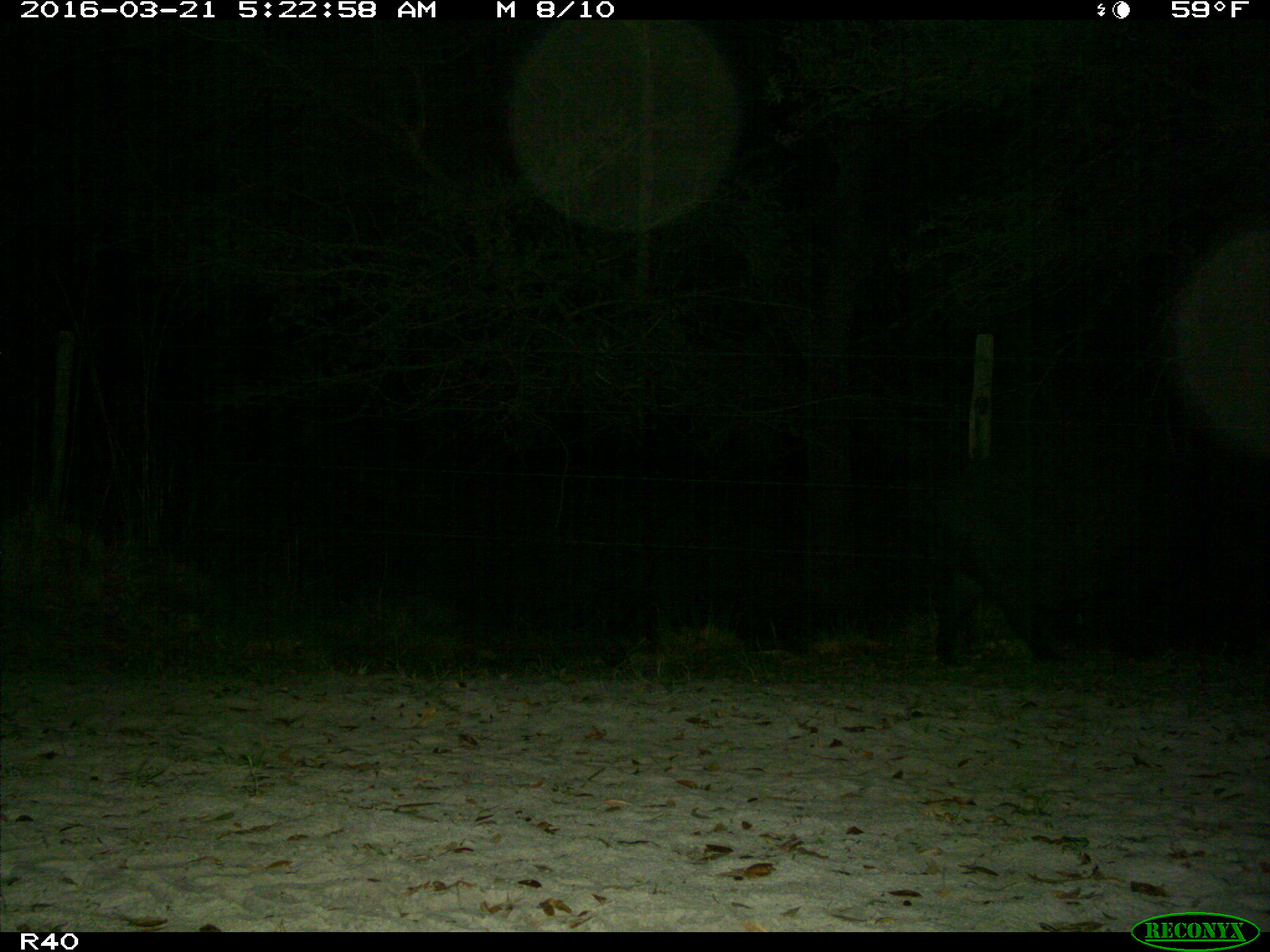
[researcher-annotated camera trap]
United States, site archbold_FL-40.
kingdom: Animalia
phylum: Chordata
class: Mammalia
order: Artiodactyla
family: Suidae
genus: Sus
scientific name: Sus scrofa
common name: wild boar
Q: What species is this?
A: Sus scrofa (wild boar).